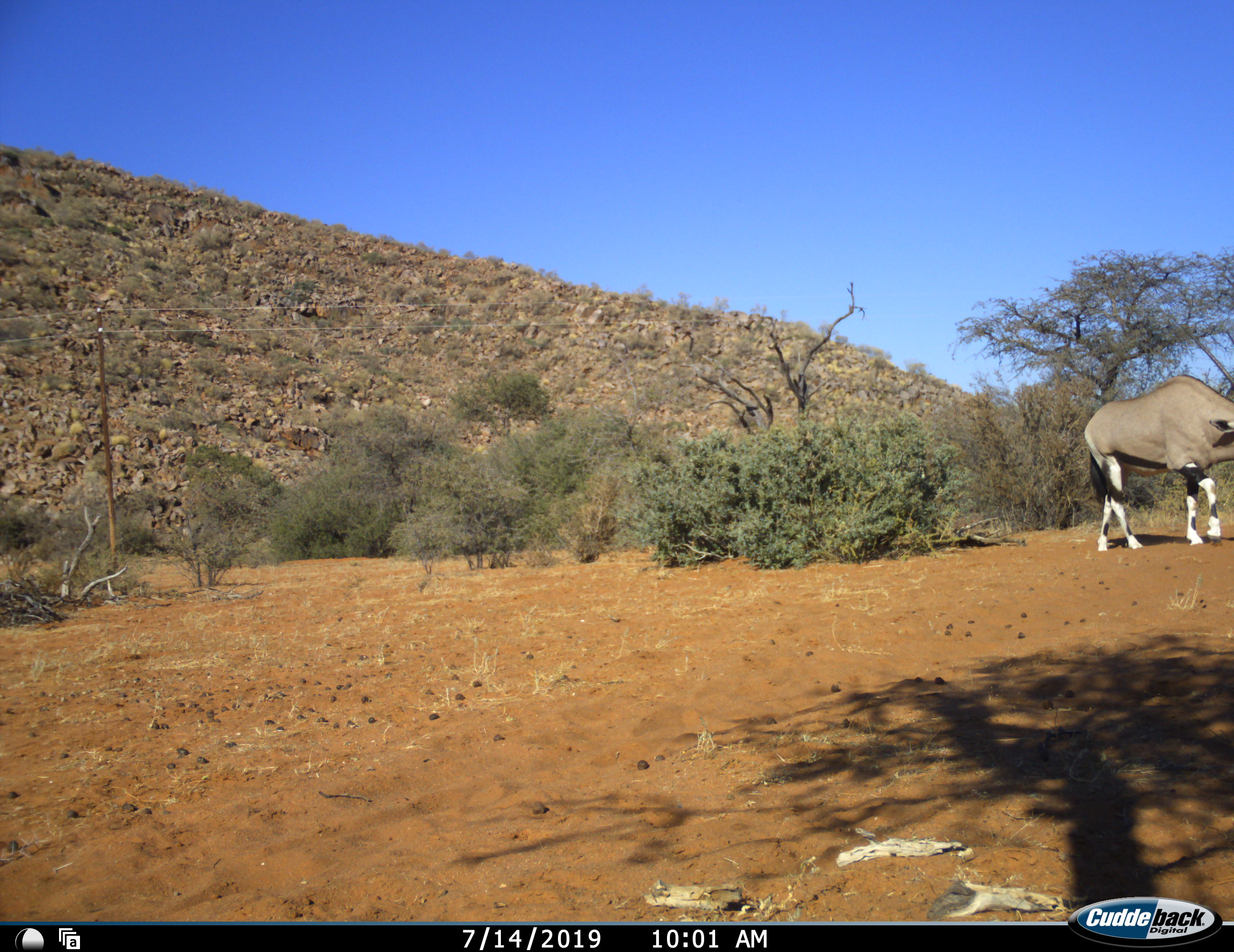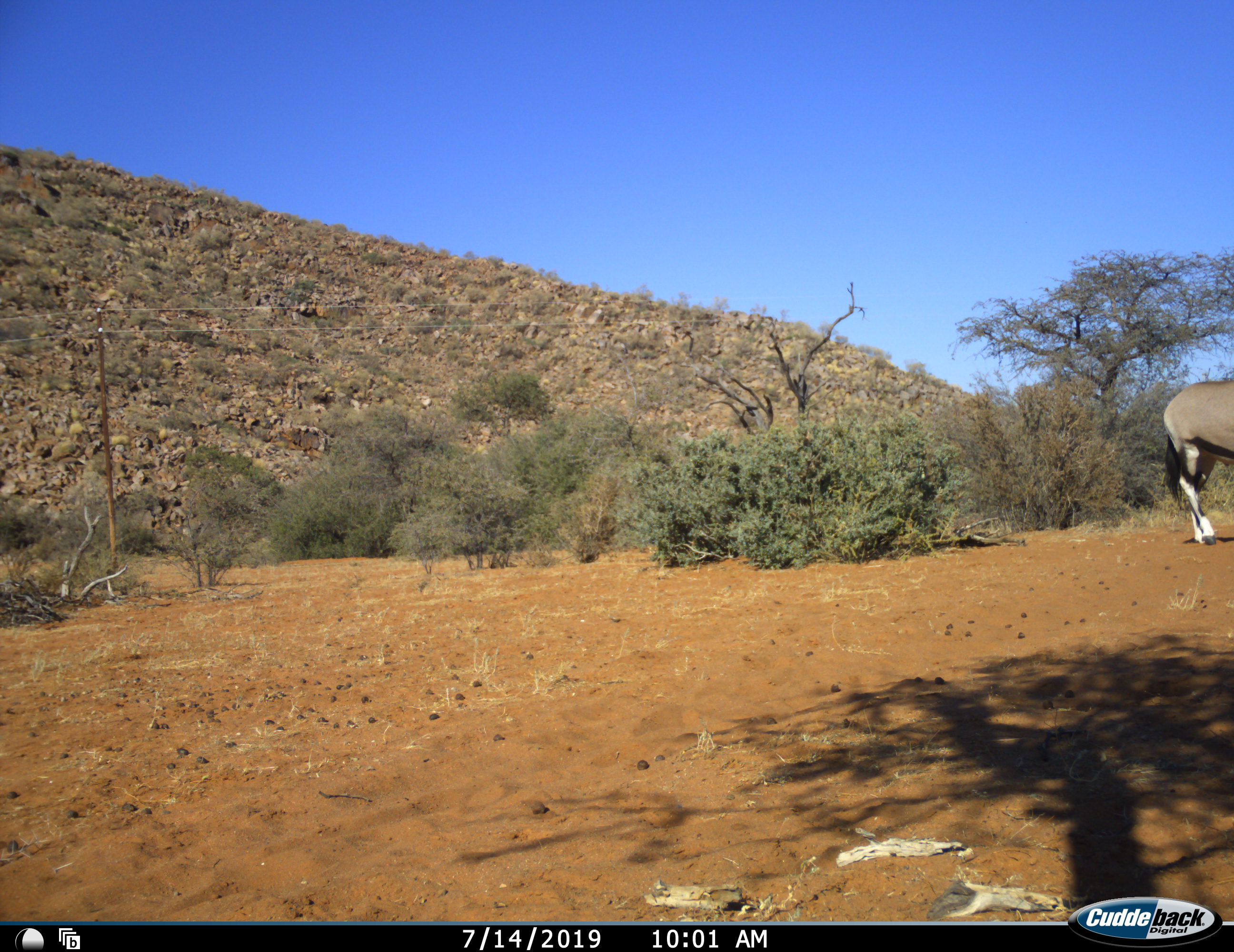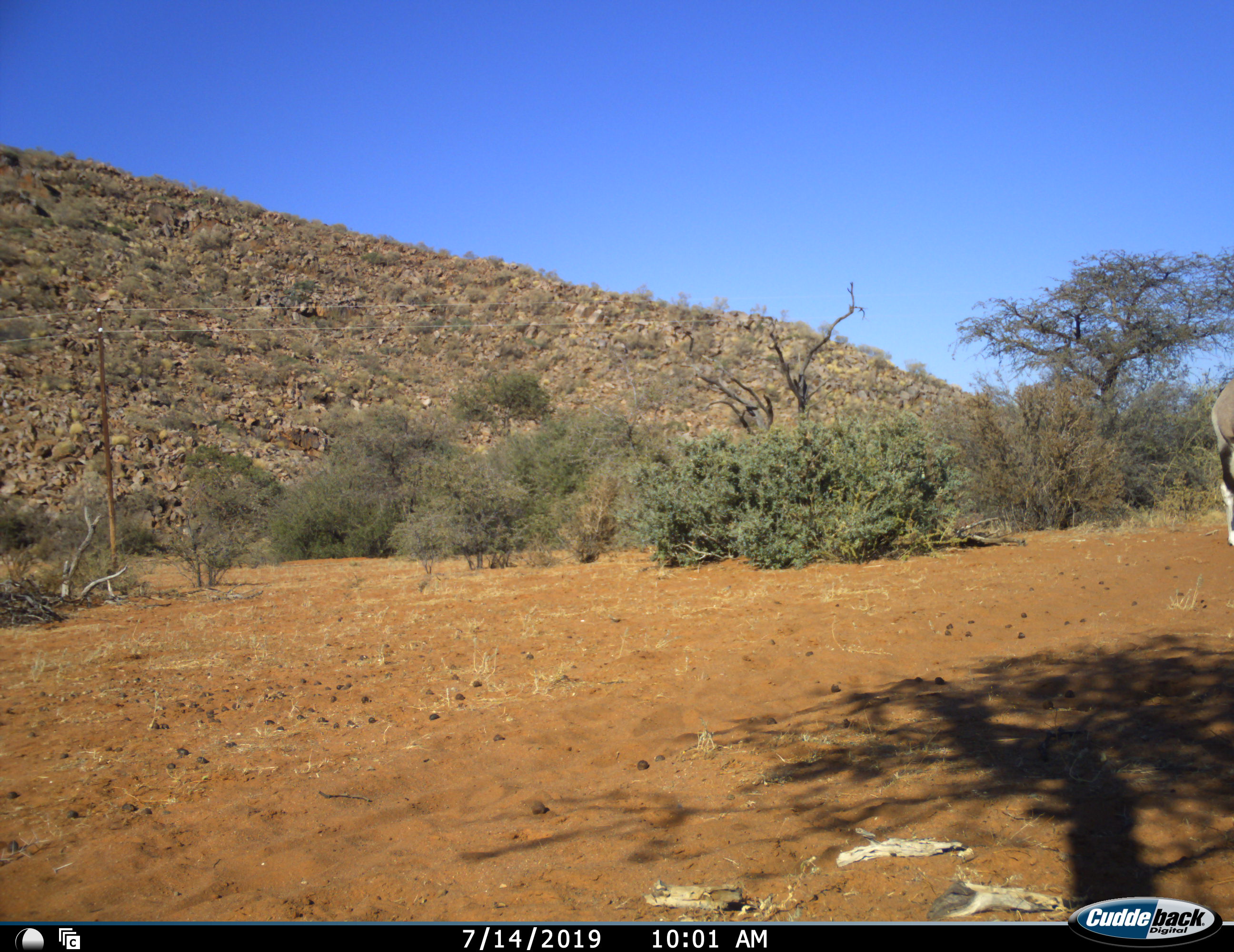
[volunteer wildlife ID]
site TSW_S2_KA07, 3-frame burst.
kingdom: Animalia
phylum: Chordata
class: Mammalia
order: Artiodactyla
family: Bovidae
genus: Oryx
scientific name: Oryx gazella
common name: gemsbok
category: oryx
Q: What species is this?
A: Oryx (gemsbok) (Oryx gazella).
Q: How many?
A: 1.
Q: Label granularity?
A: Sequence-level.